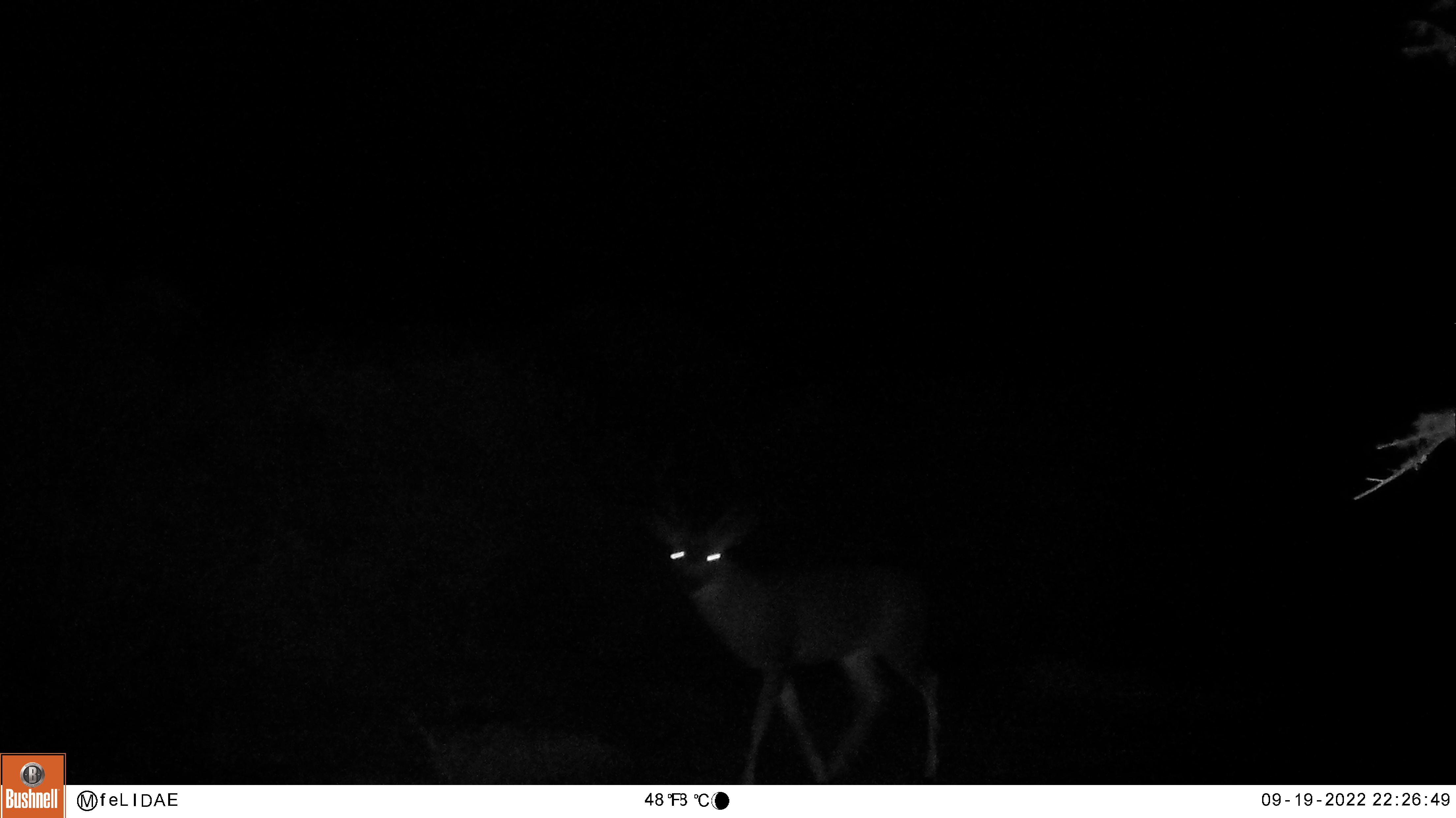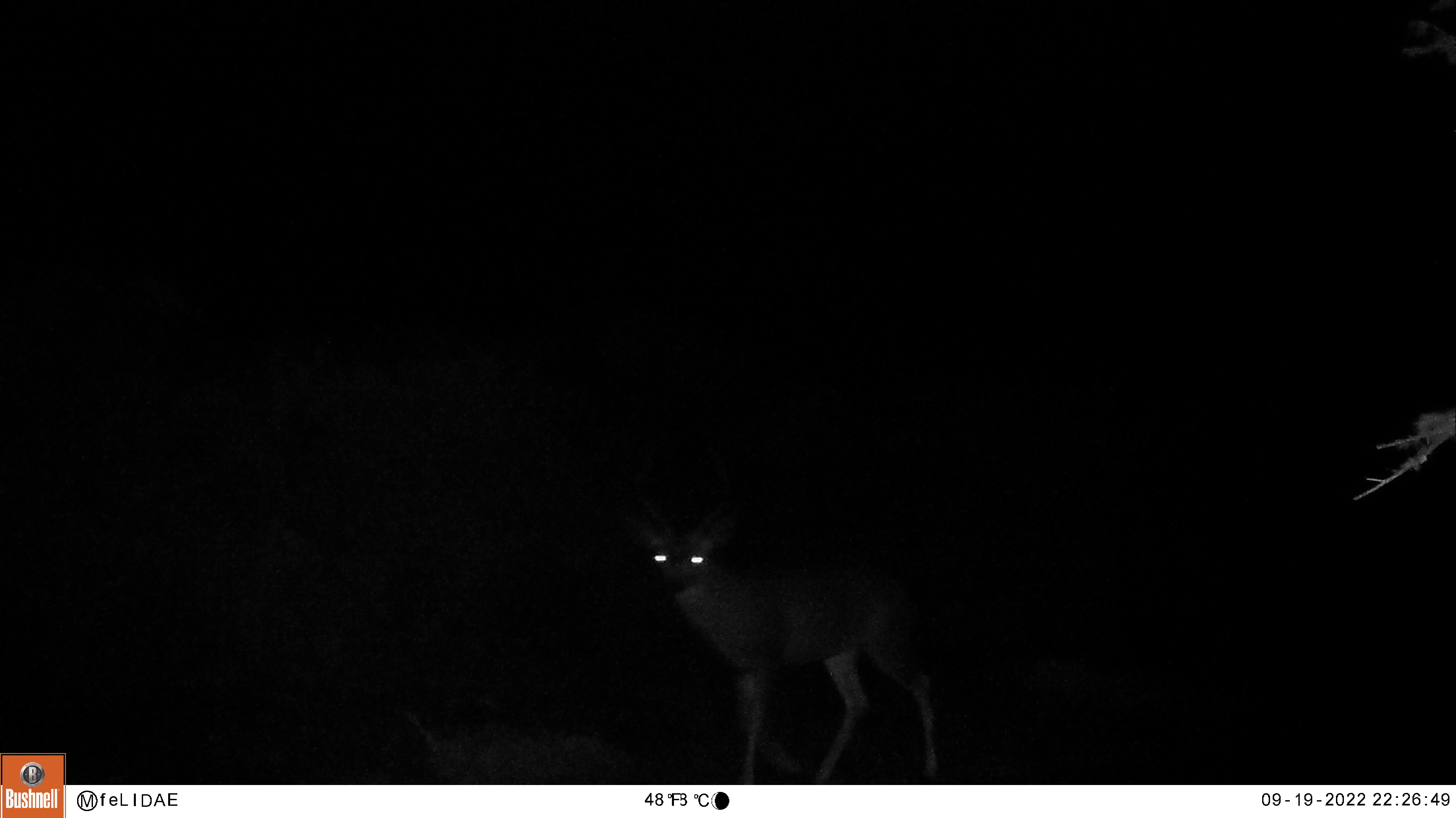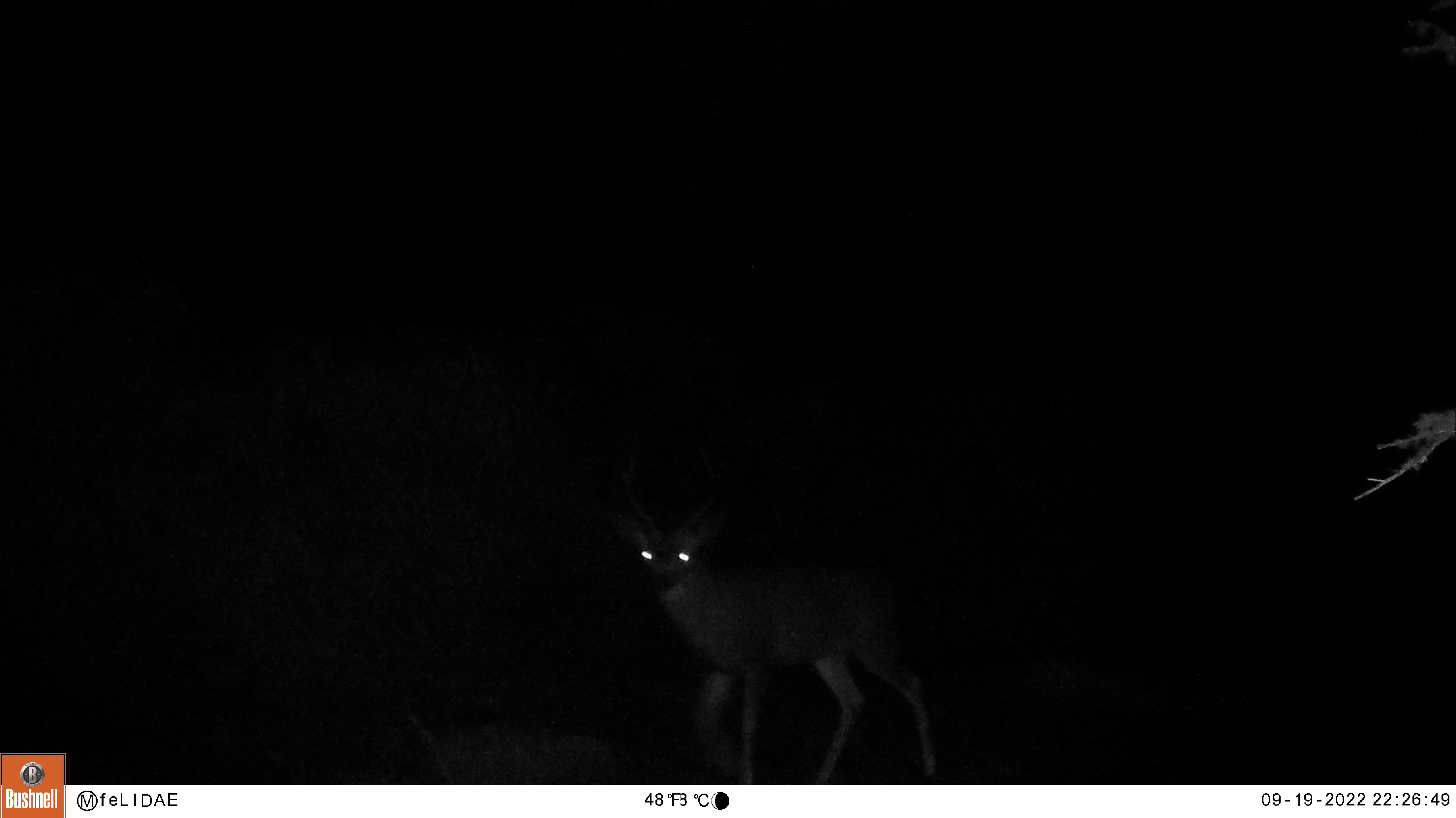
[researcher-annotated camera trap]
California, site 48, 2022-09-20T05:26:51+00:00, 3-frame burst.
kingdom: Animalia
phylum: Chordata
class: Mammalia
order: Artiodactyla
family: Cervidae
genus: Odocoileus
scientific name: Odocoileus hemionus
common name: mule deer